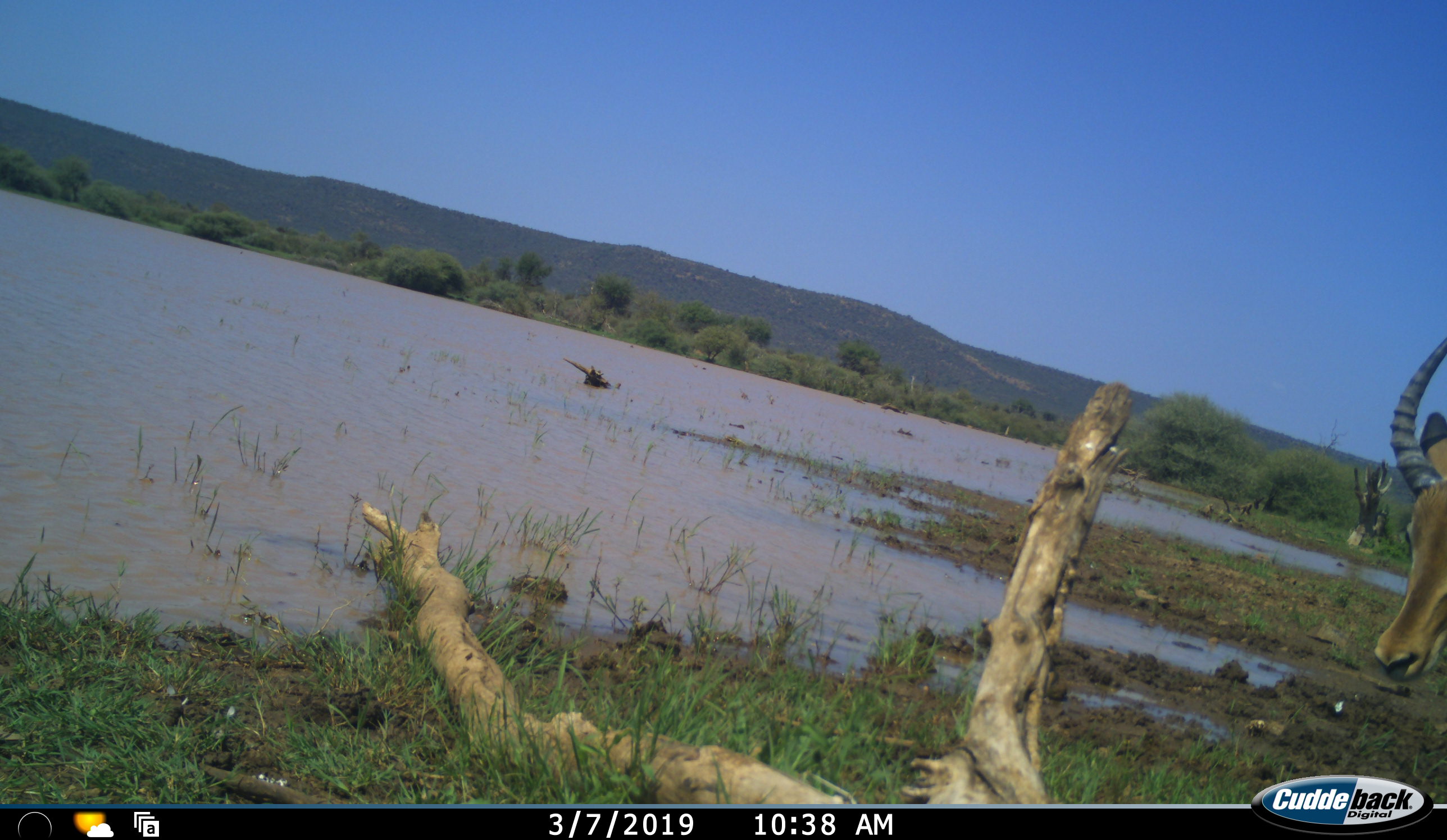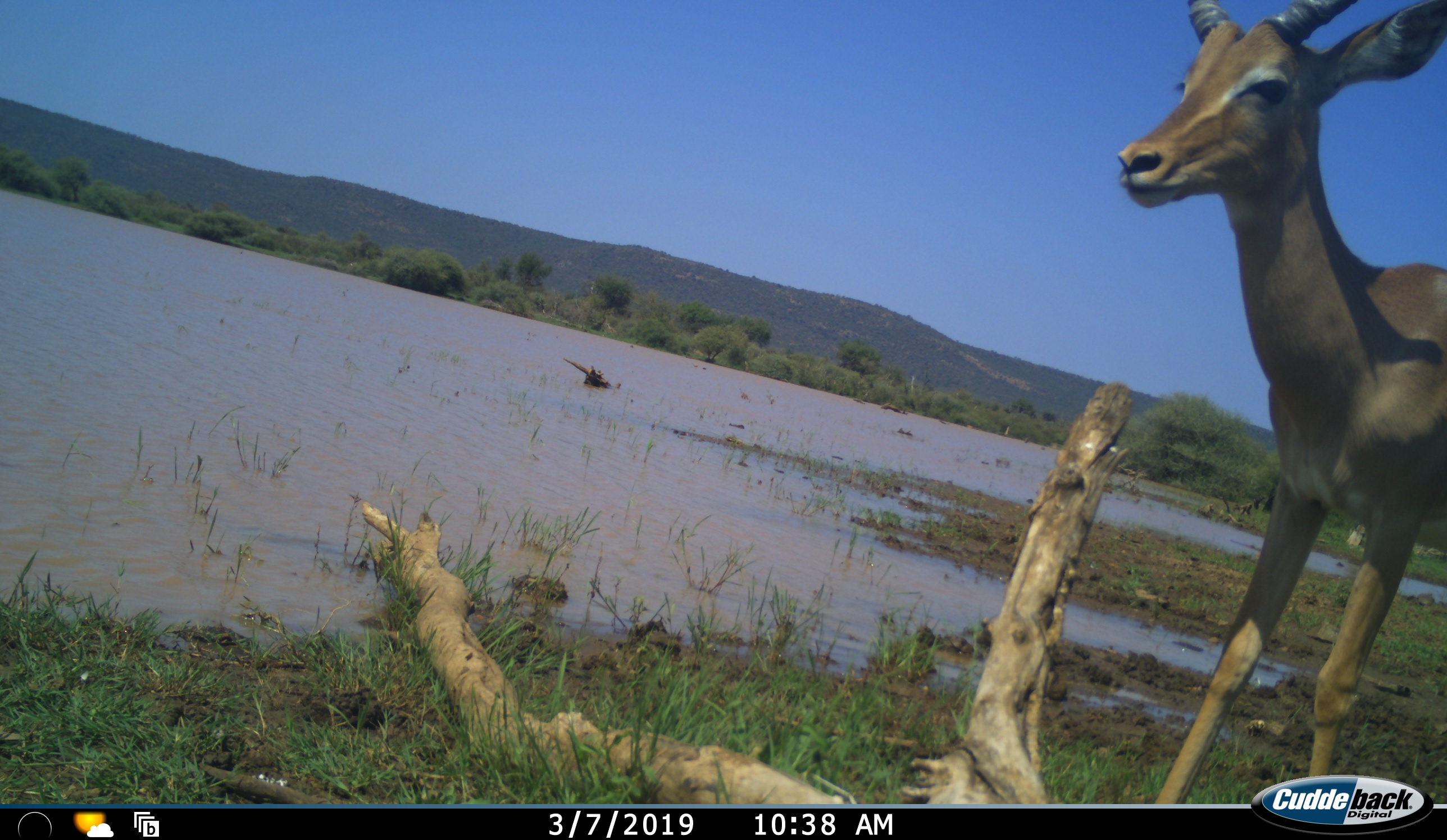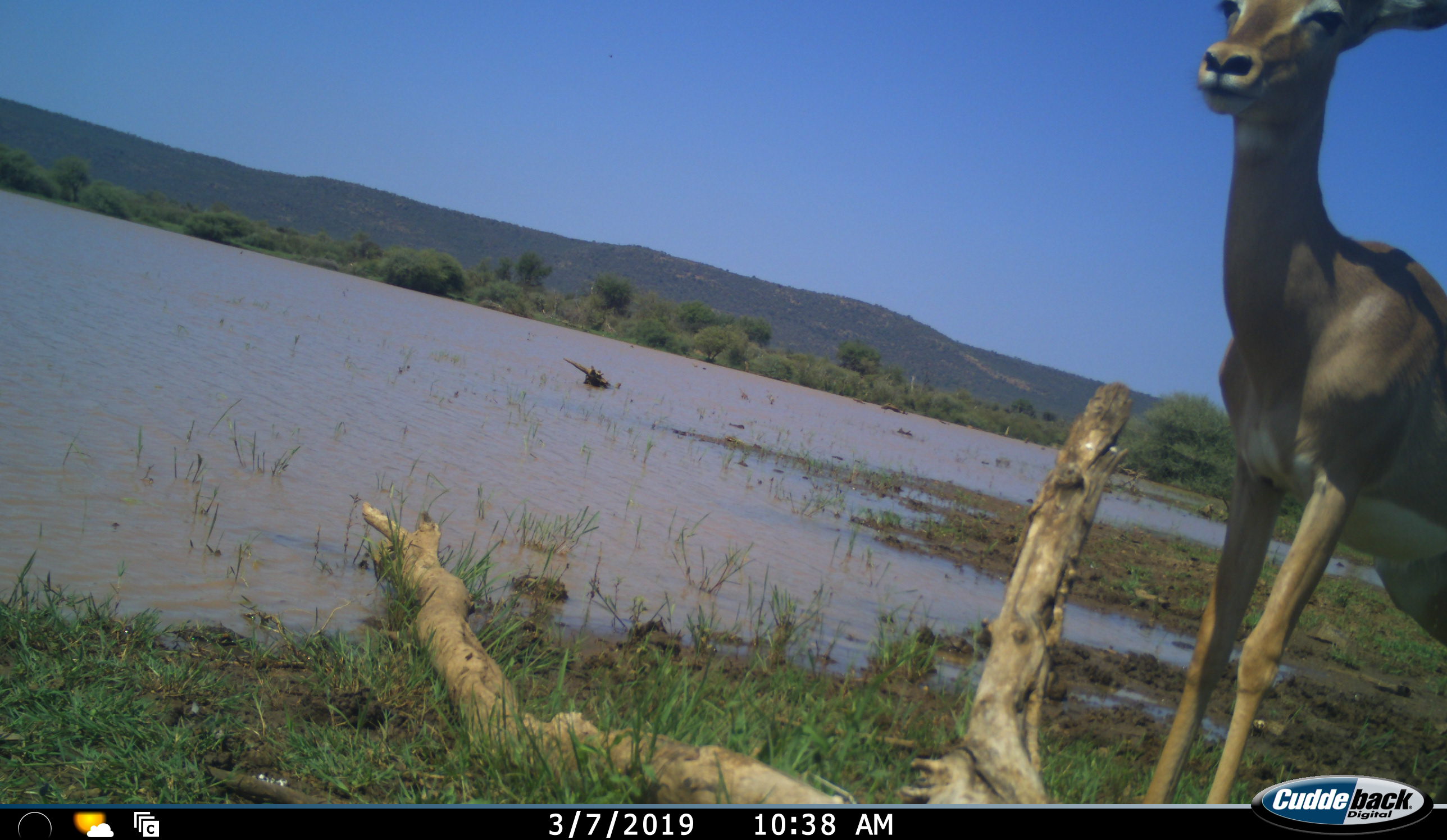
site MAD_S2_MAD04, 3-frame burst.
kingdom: Animalia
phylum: Chordata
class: Mammalia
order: Artiodactyla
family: Bovidae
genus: Aepyceros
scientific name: Aepyceros melampus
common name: impala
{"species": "impala (Aepyceros melampus)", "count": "1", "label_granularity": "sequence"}